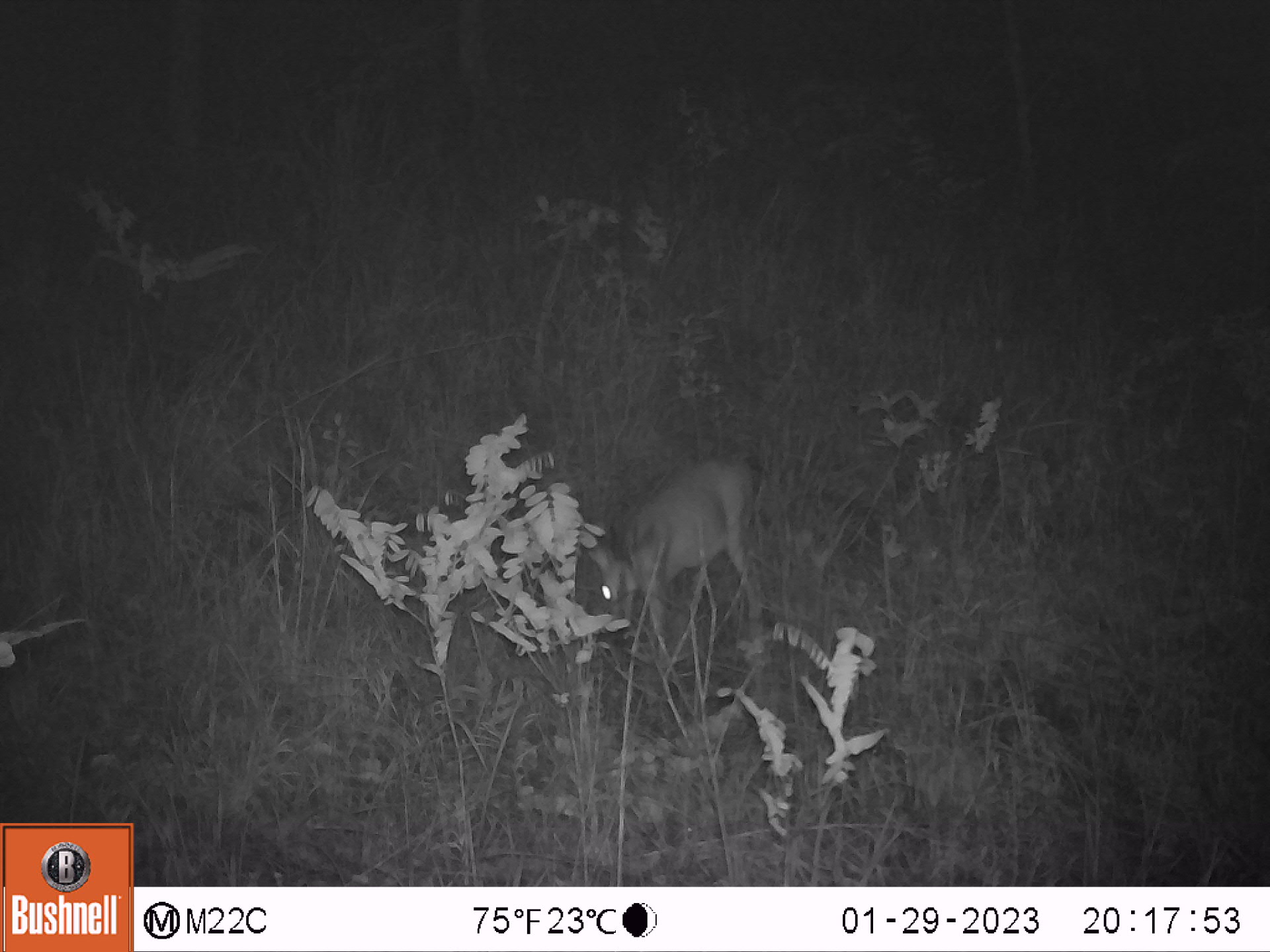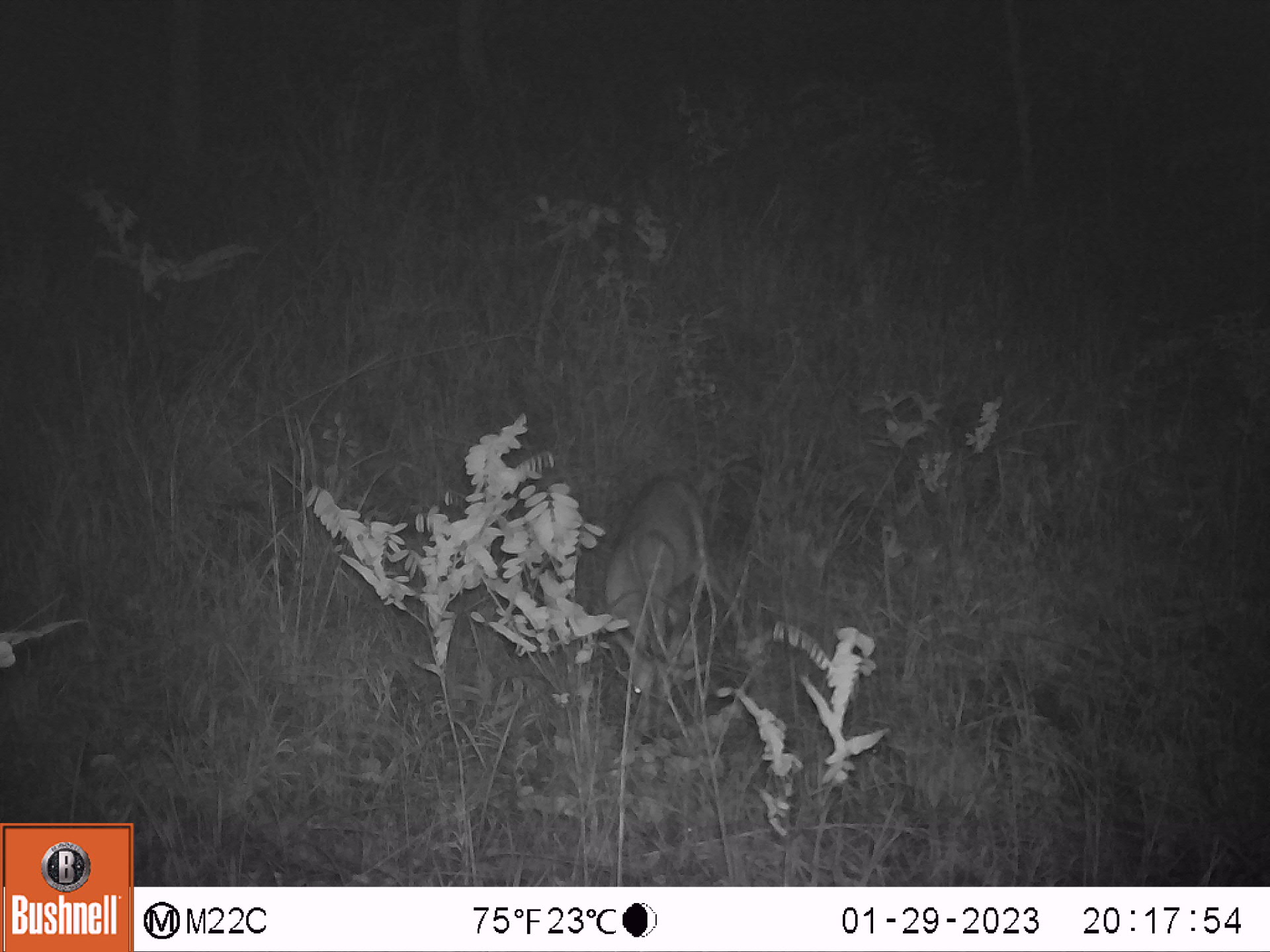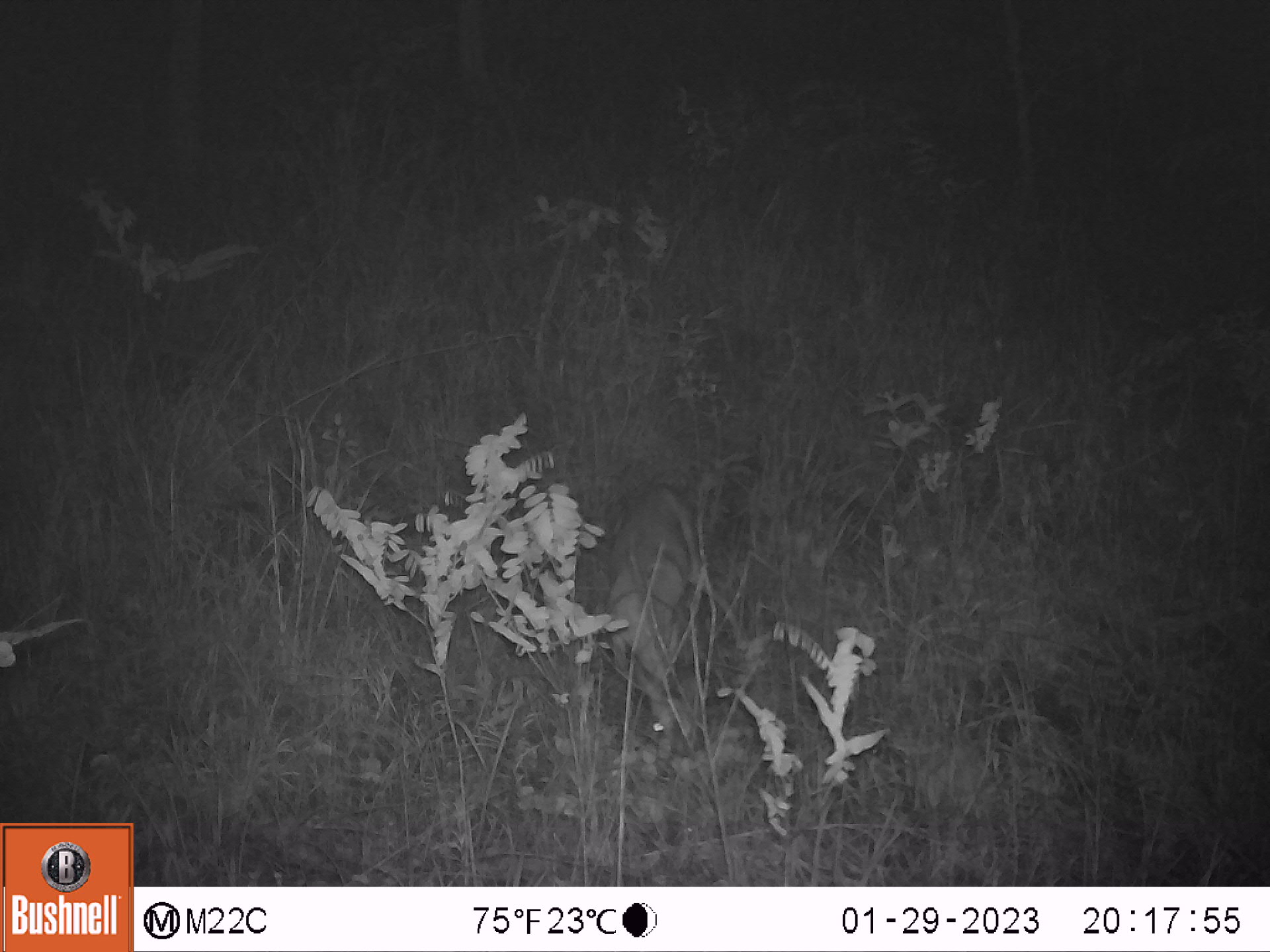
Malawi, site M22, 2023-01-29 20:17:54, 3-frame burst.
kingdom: Animalia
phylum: Chordata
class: Mammalia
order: Artiodactyla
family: Bovidae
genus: Sylvicapra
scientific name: Sylvicapra grimmia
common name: common duiker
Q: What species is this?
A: Common duiker (Sylvicapra grimmia).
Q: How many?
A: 1.